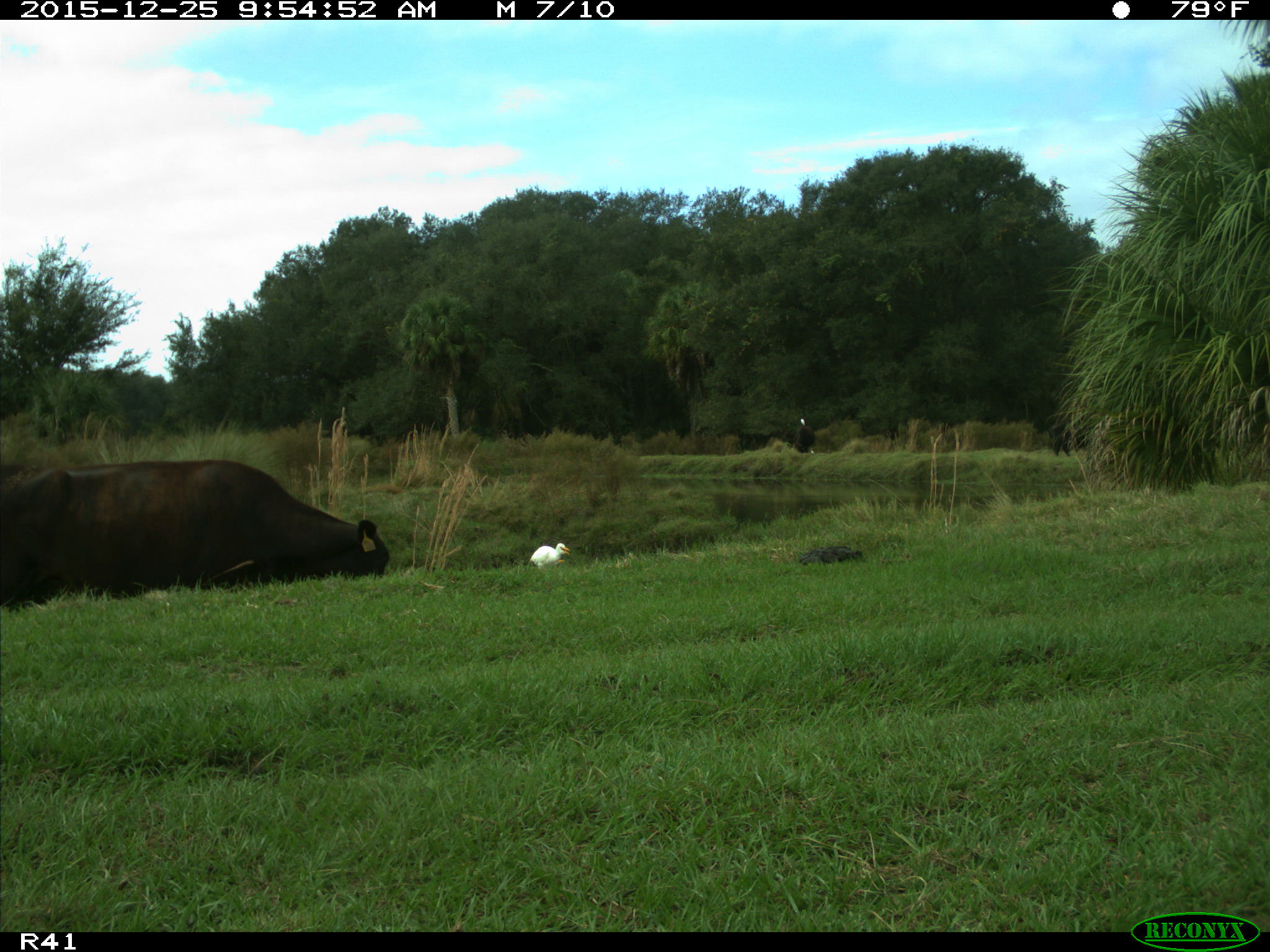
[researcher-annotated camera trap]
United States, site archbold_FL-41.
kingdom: Animalia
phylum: Chordata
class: Mammalia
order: Artiodactyla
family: Bovidae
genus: Bos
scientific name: Bos taurus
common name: domestic cow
Bos taurus (domestic cow).